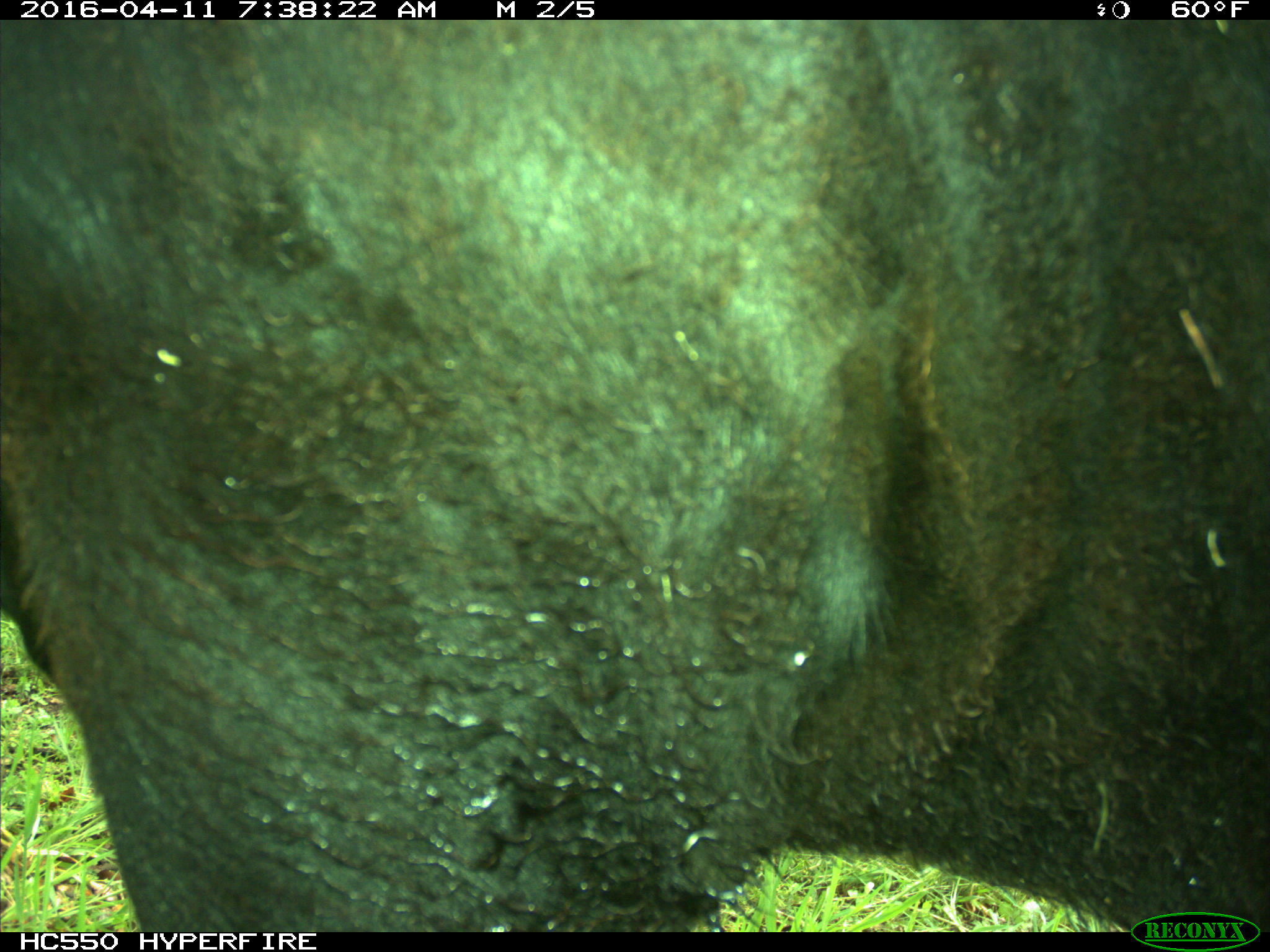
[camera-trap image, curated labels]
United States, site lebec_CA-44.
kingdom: Animalia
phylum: Chordata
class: Mammalia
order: Artiodactyla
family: Bovidae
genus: Bos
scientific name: Bos taurus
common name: domestic cow